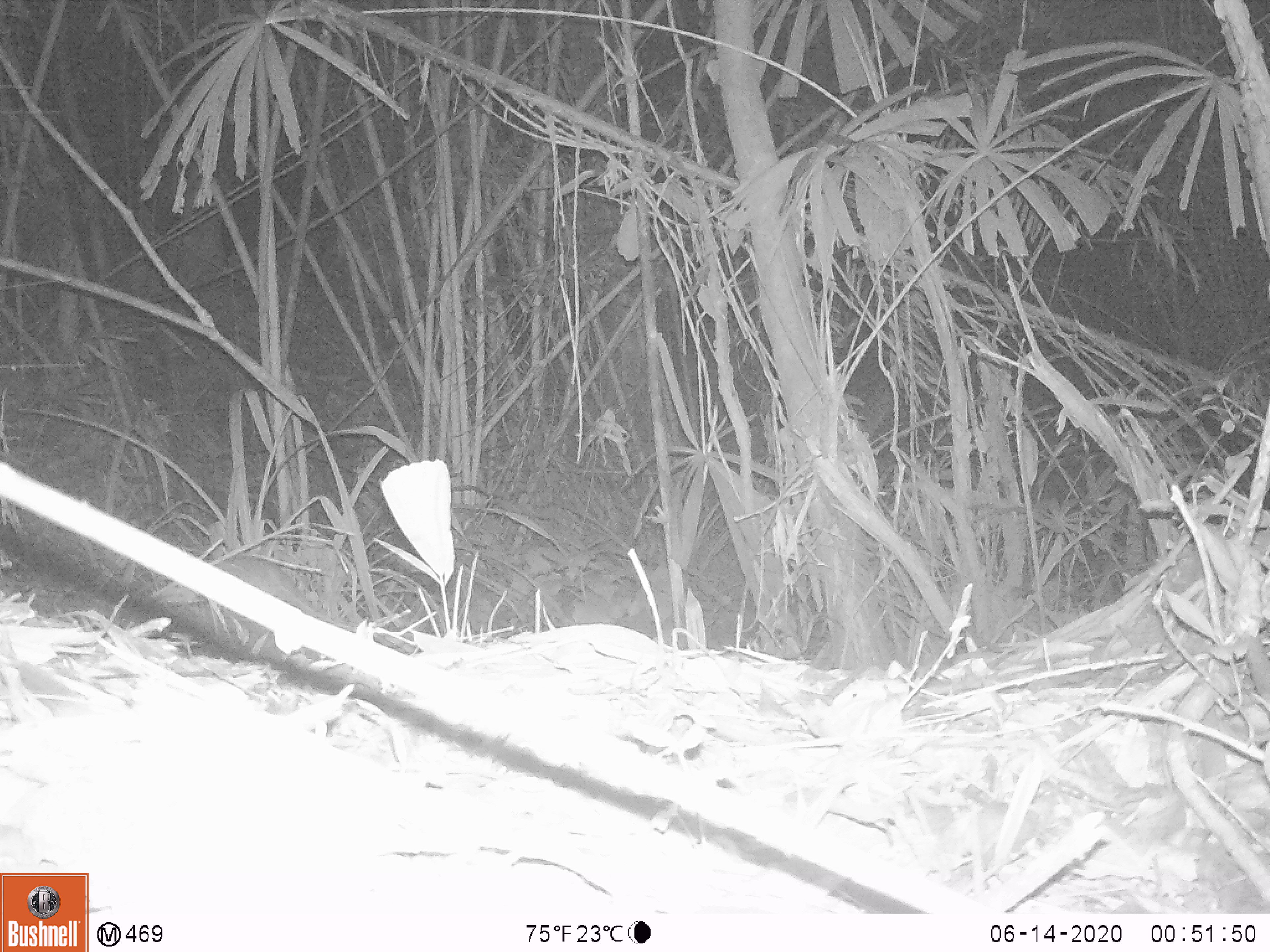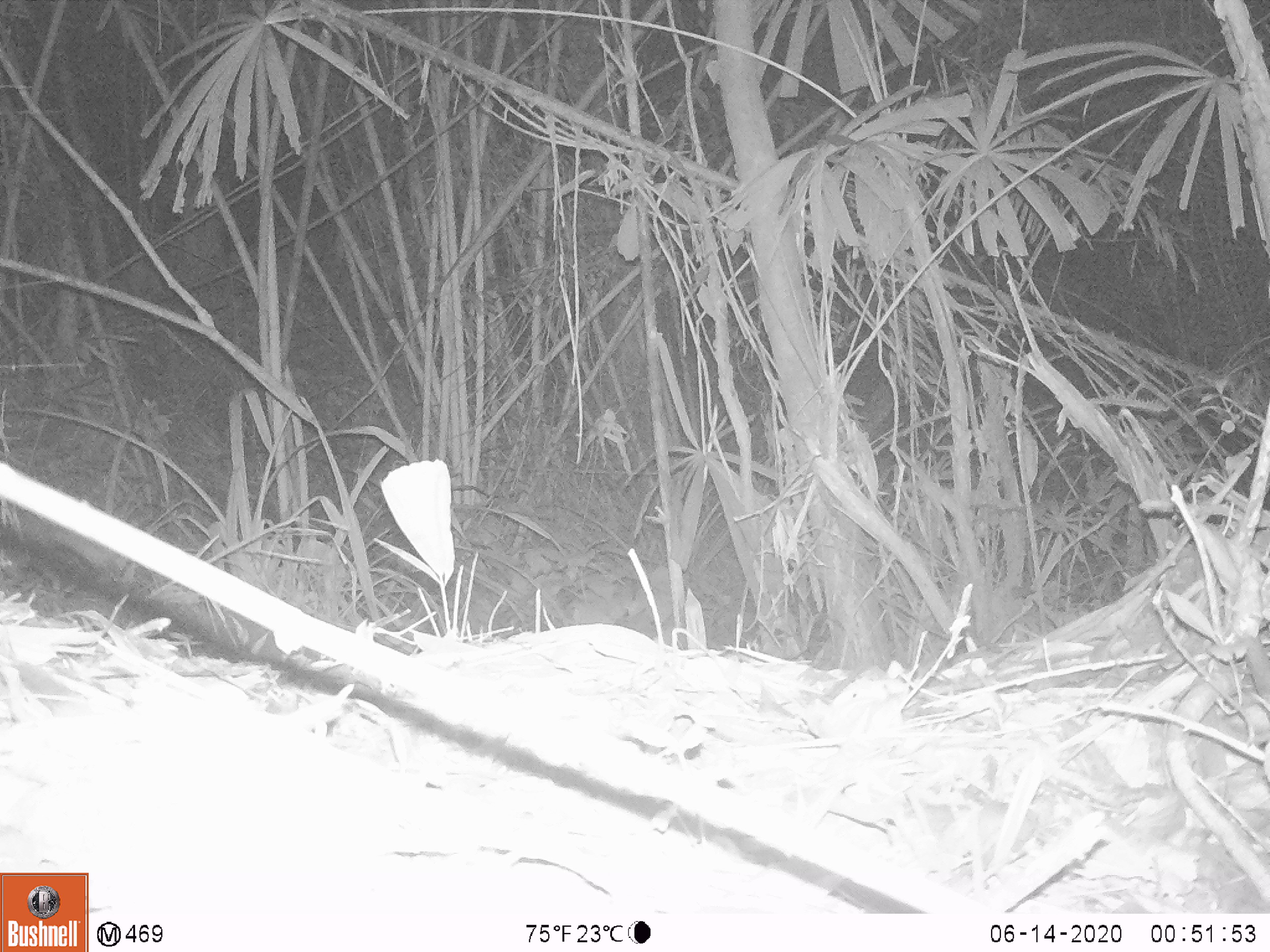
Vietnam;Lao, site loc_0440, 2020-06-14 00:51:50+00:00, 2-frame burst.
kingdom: Animalia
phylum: Chordata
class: Mammalia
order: Rodentia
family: Muridae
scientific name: Muridae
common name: old-world mice and rats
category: unidentified murid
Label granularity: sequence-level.